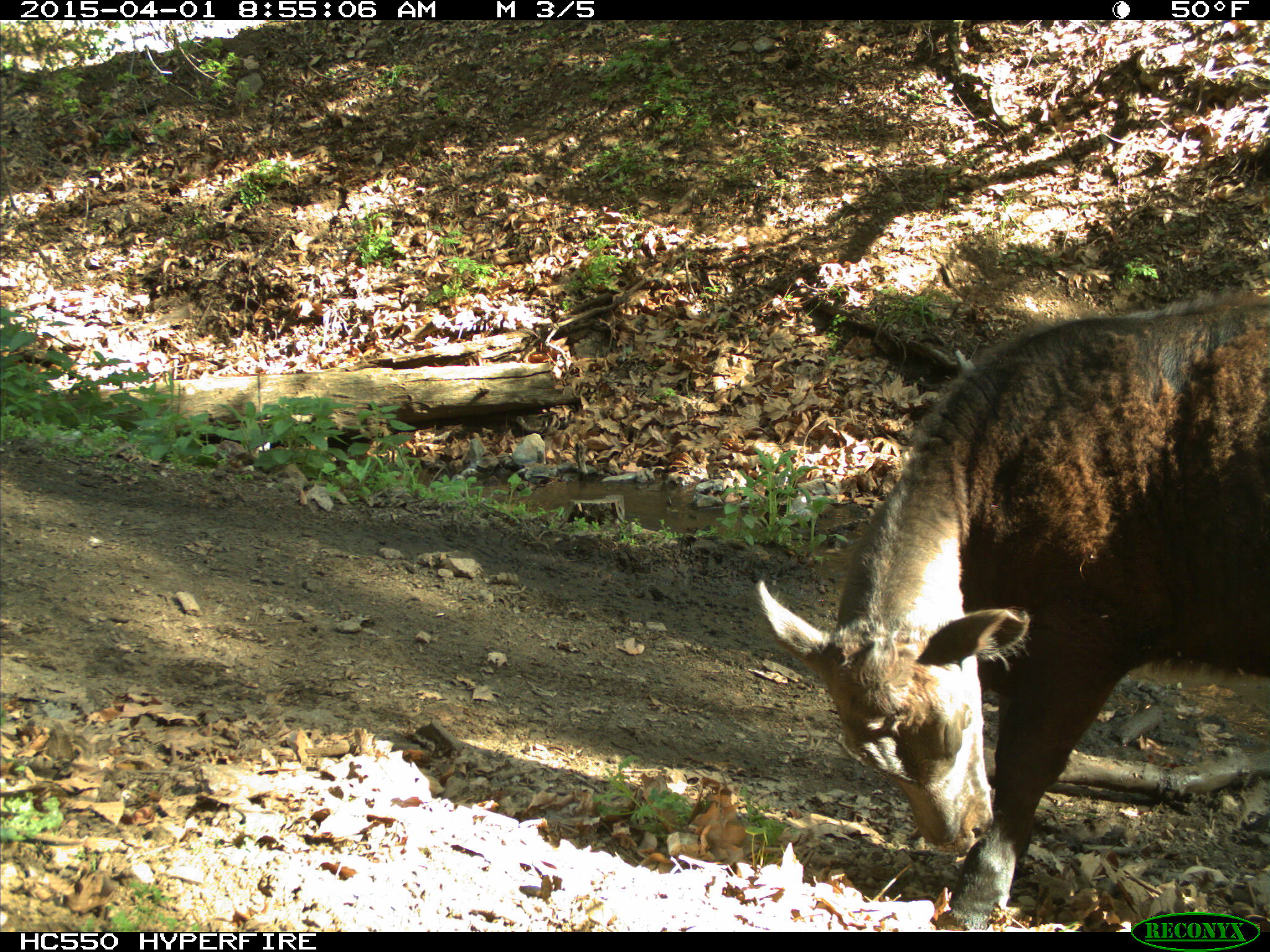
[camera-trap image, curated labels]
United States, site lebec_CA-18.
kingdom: Animalia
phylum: Chordata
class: Mammalia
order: Artiodactyla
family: Bovidae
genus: Bos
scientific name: Bos taurus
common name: domestic cow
Bos taurus (domestic cow).